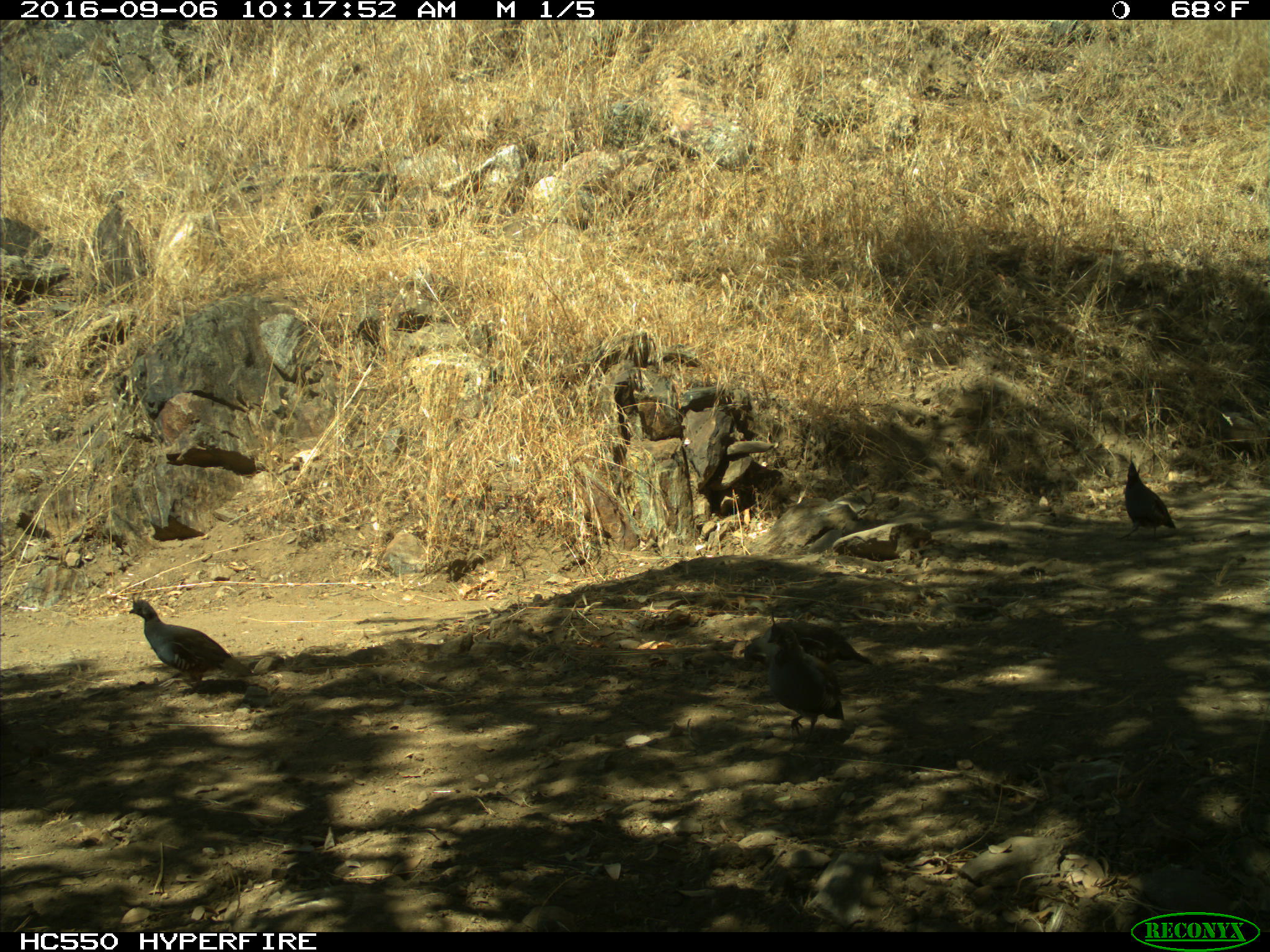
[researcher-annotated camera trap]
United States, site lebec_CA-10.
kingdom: Animalia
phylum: Chordata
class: Aves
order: Galliformes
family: Odontophoridae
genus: Callipepla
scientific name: Callipepla californica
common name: california quail